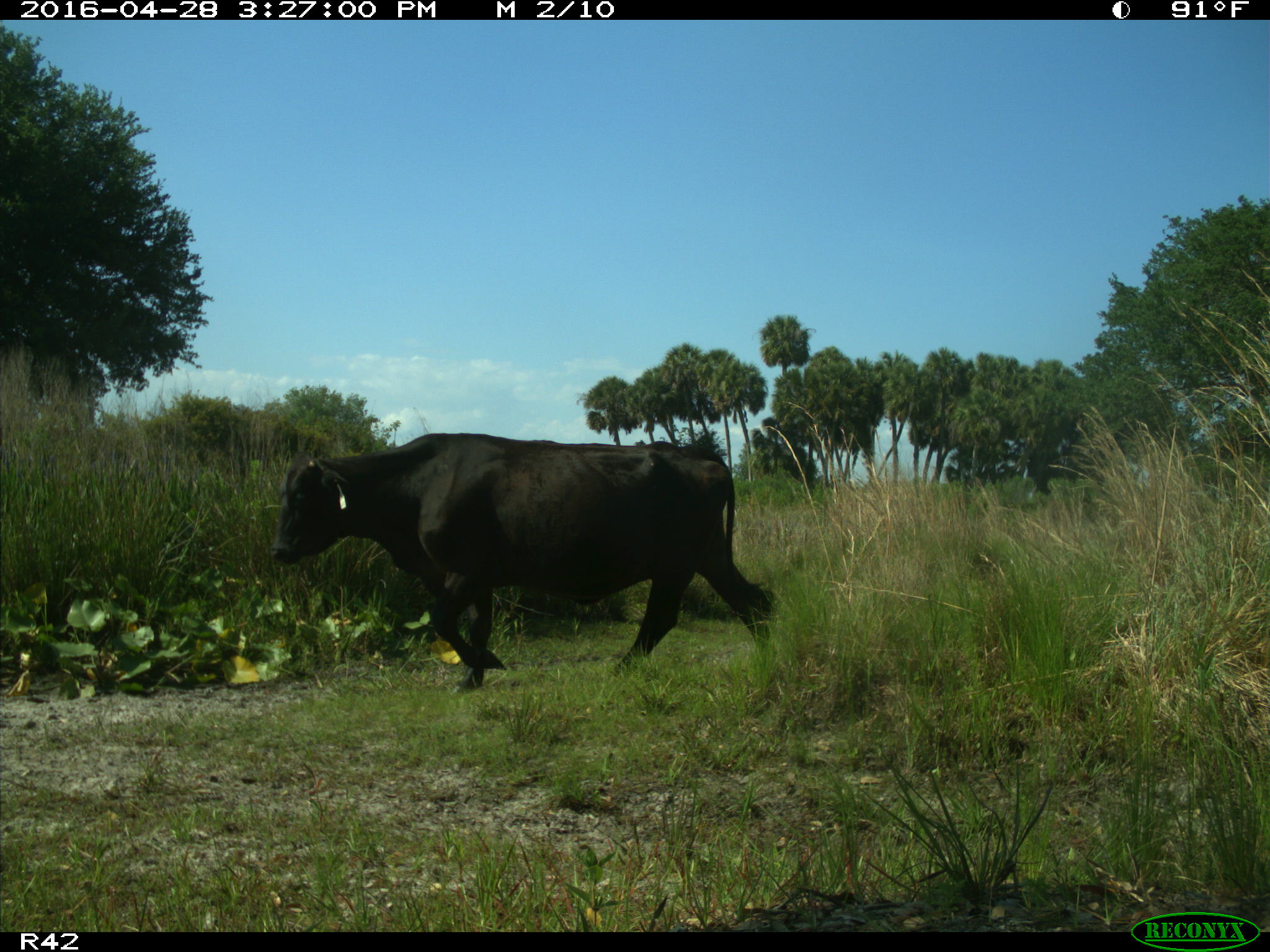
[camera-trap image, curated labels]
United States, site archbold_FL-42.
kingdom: Animalia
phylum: Chordata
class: Mammalia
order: Artiodactyla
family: Bovidae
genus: Bos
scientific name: Bos taurus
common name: domestic cow